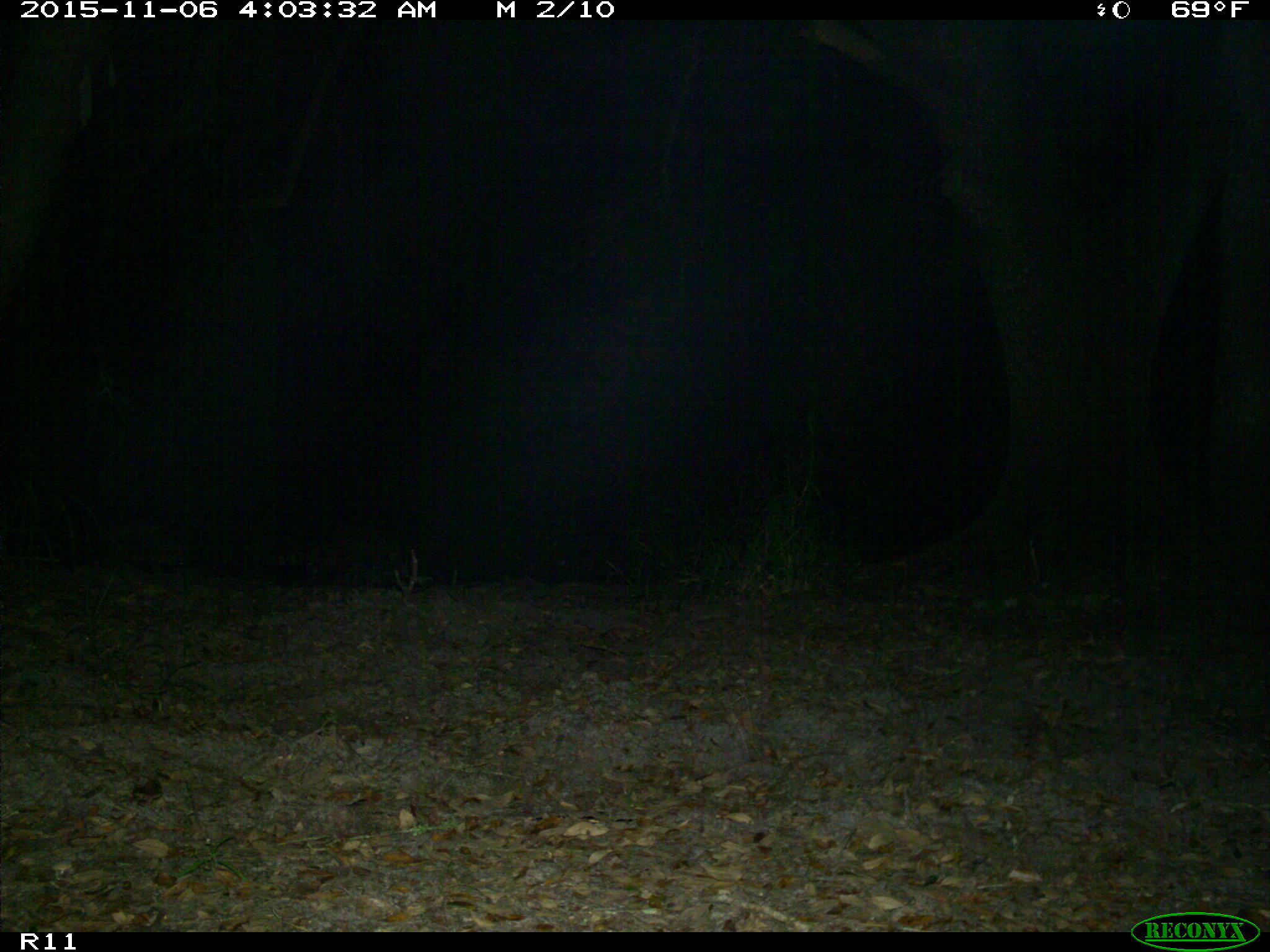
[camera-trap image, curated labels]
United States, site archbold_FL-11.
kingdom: Animalia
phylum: Chordata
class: Mammalia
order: Carnivora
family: Procyonidae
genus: Procyon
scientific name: Procyon lotor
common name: common raccoon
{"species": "Procyon lotor (common raccoon)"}